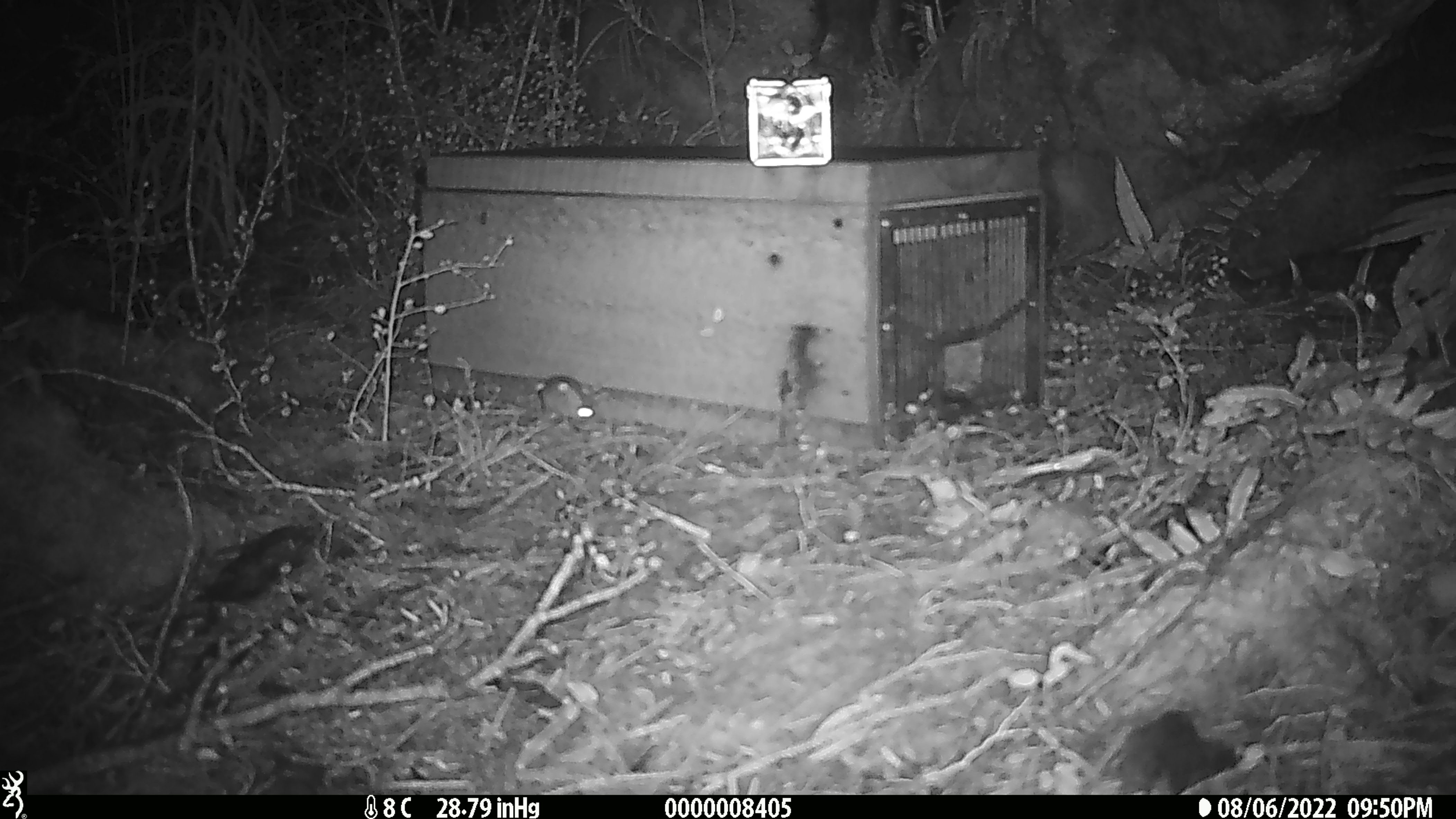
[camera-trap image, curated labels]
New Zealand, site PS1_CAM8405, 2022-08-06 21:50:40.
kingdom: Animalia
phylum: Chordata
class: Mammalia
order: Rodentia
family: Muridae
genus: Mus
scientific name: Mus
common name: mouse